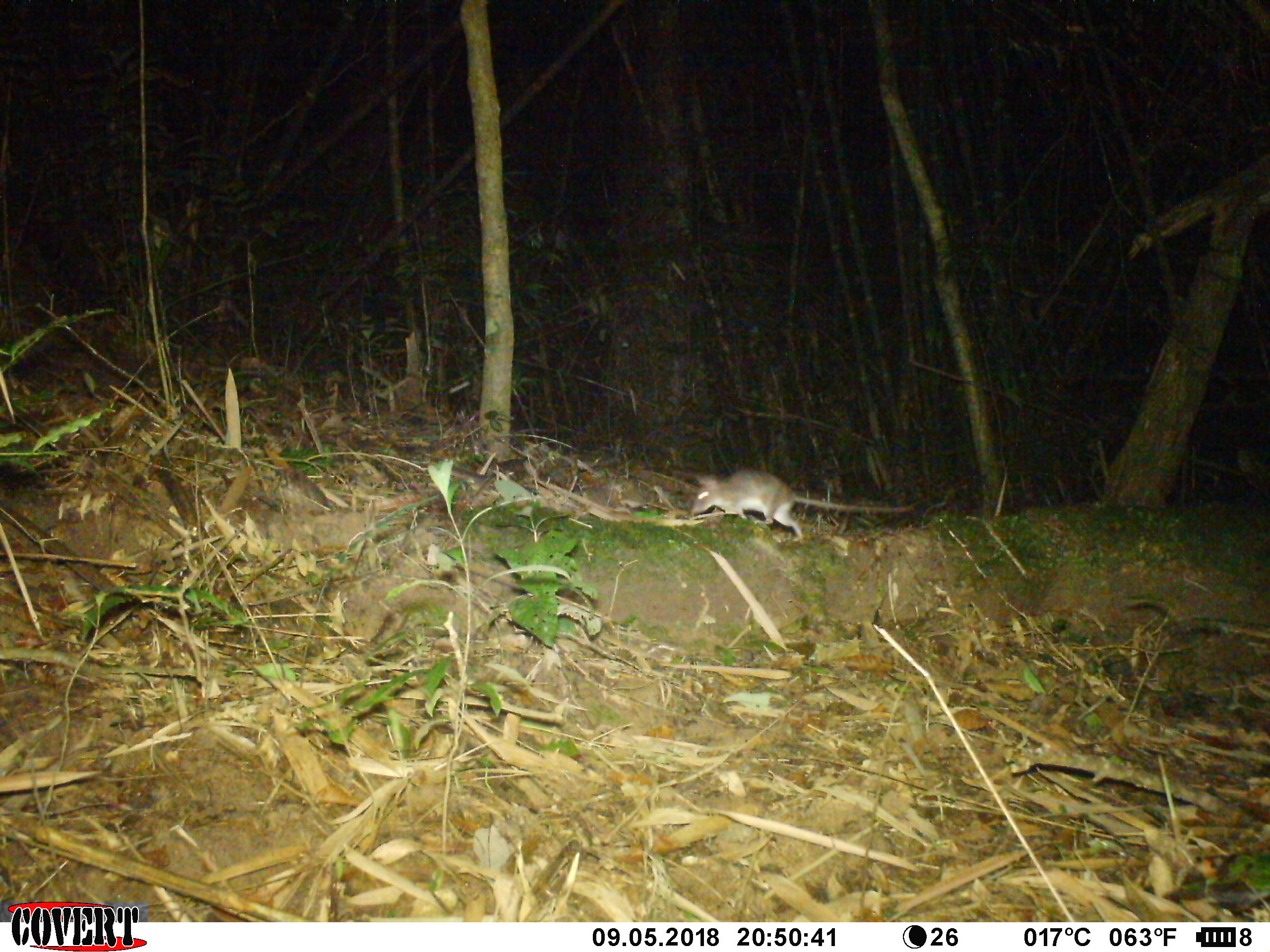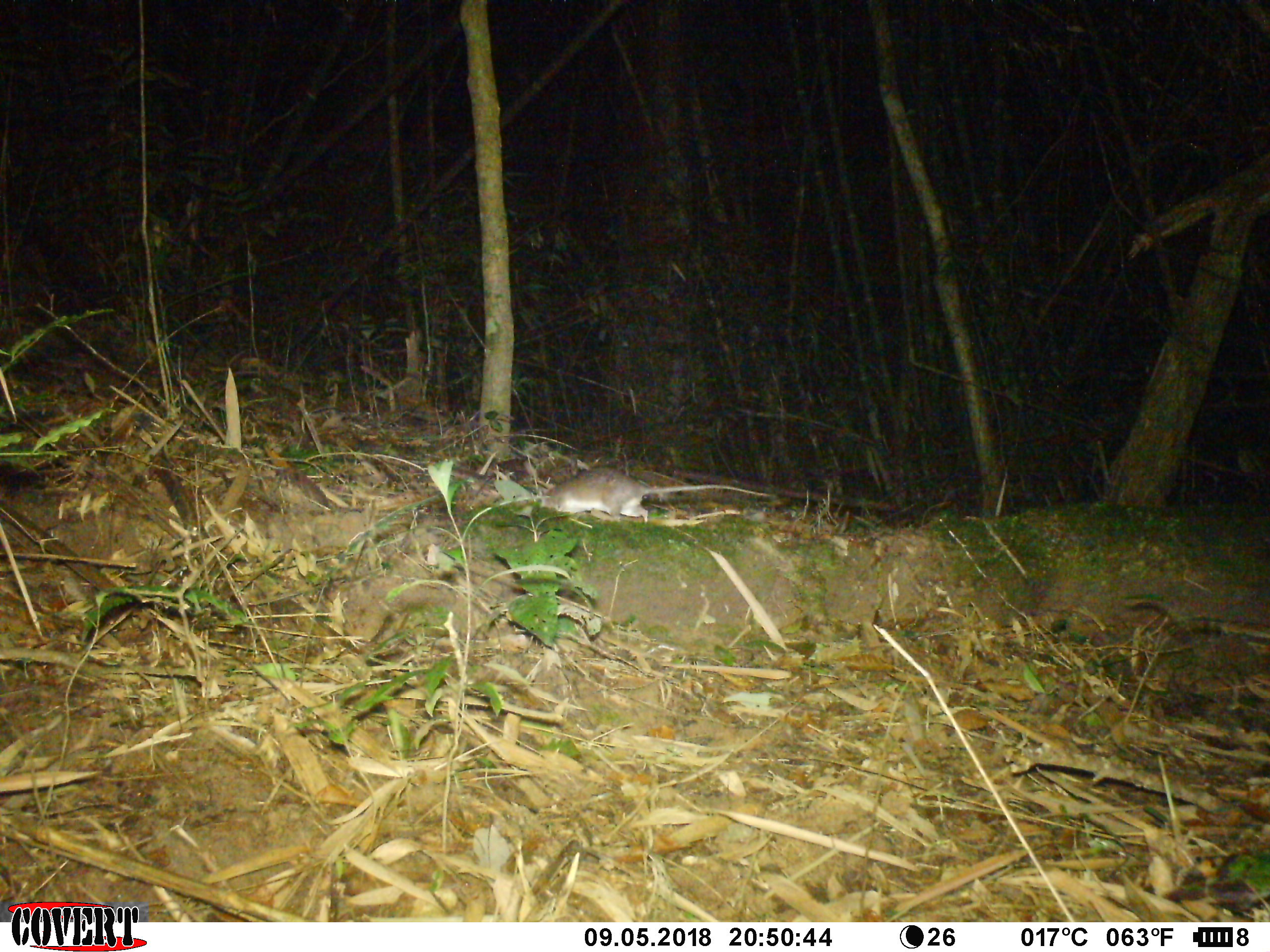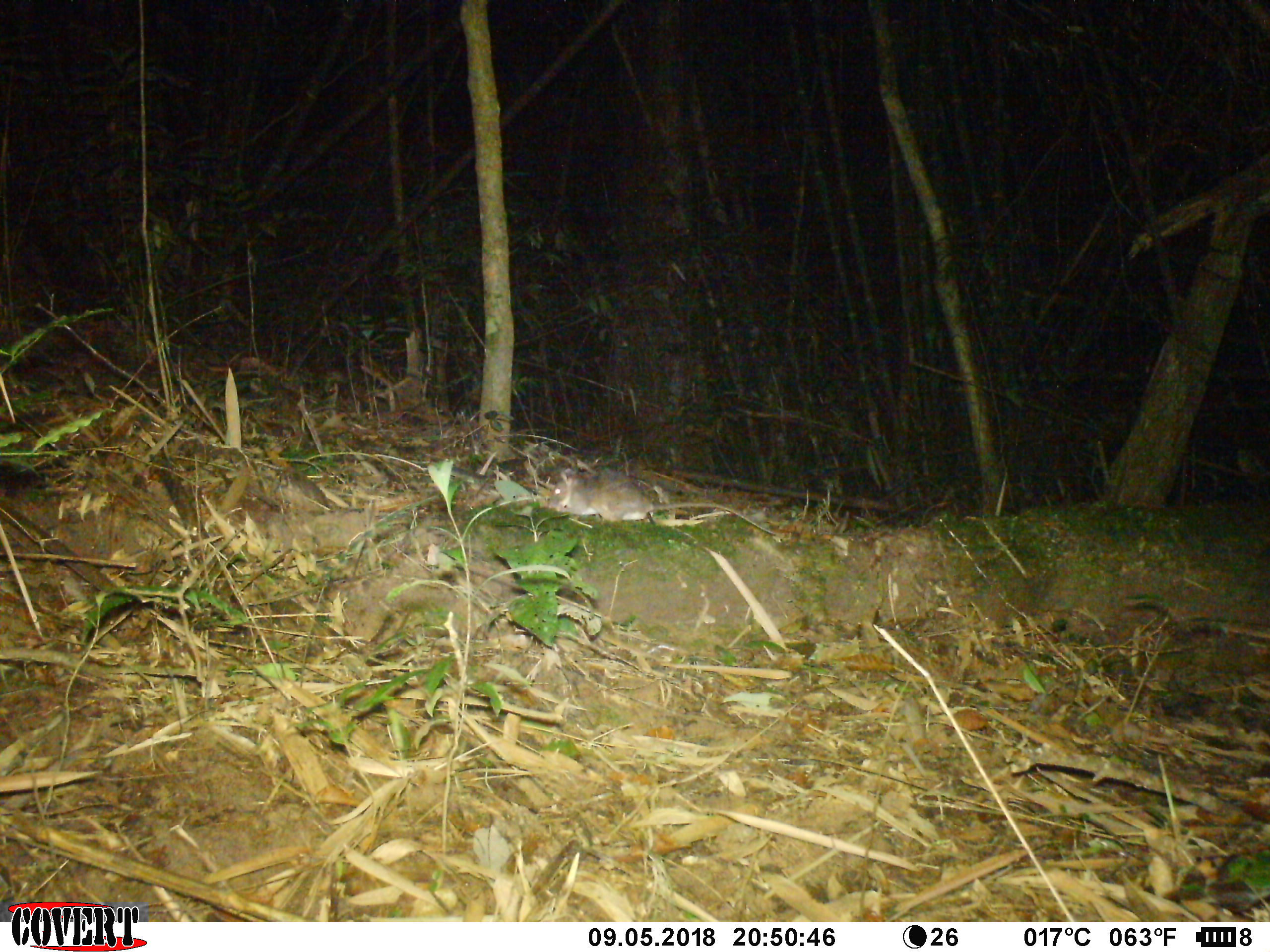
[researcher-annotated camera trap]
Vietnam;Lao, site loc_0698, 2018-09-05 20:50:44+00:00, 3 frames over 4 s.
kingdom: Animalia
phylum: Chordata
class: Mammalia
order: Rodentia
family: Muridae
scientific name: Muridae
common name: old-world mice and rats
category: unidentified murid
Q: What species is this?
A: Unidentified murid (old-world mice and rats) (Muridae).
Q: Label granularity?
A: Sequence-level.